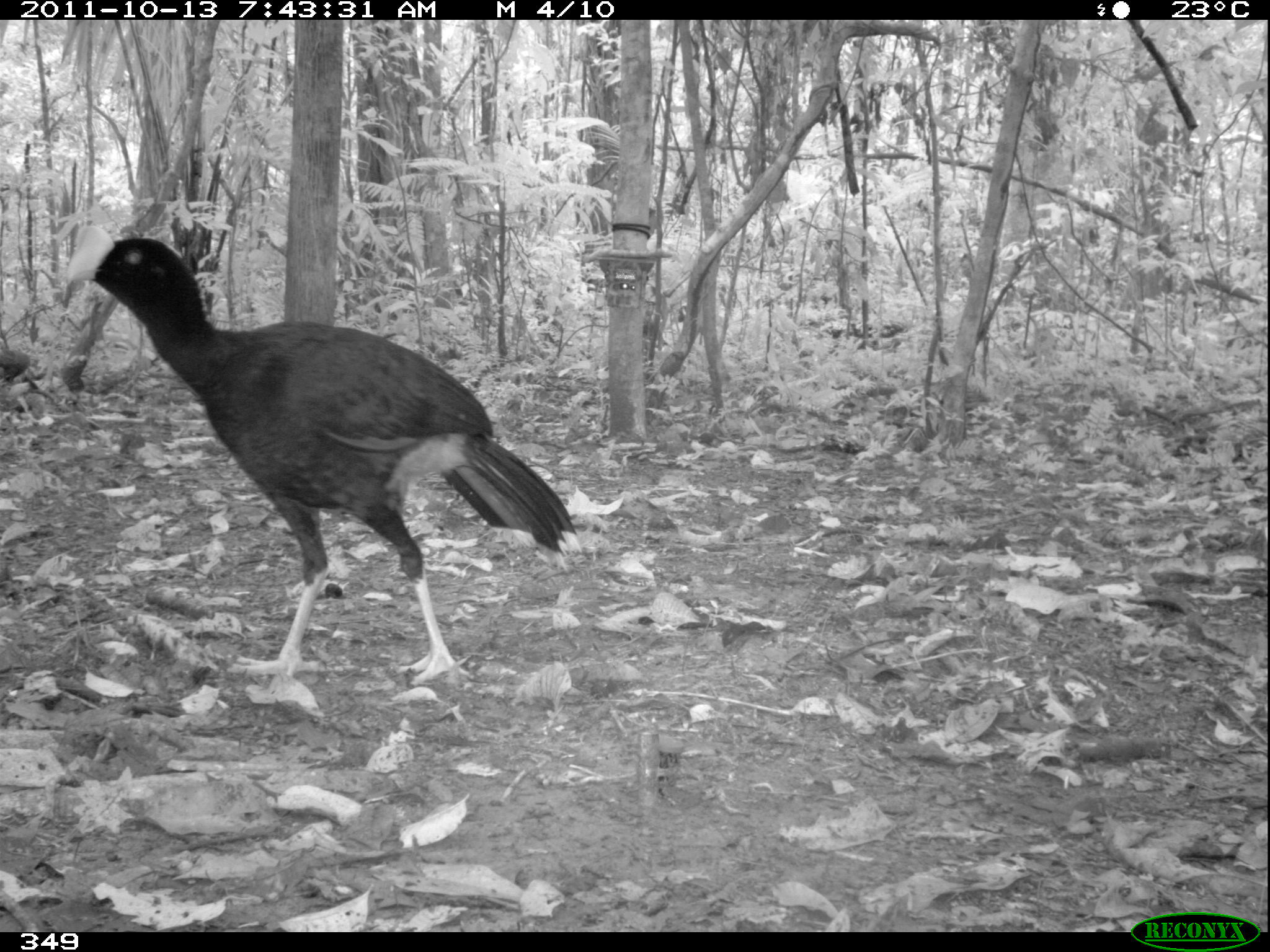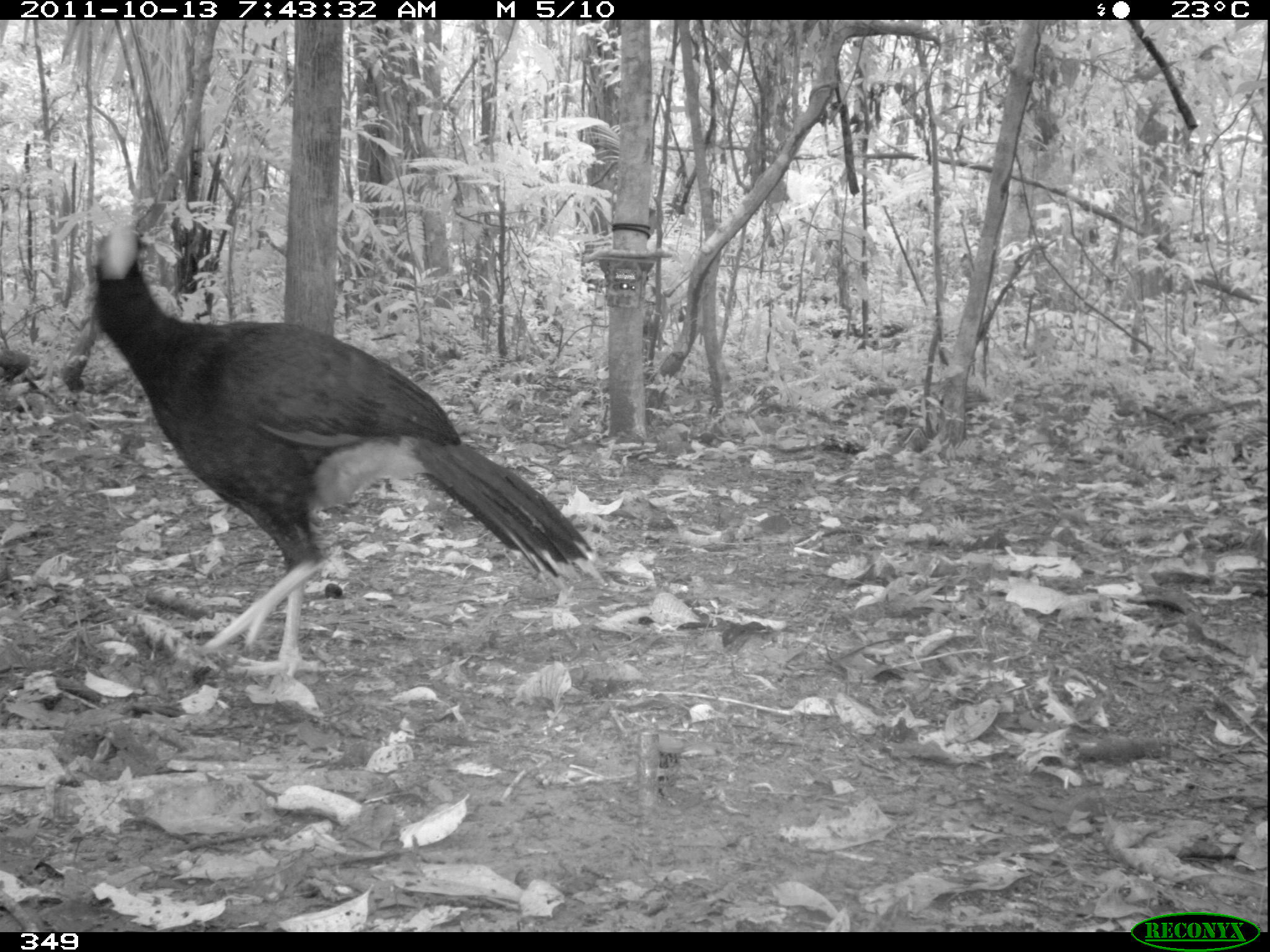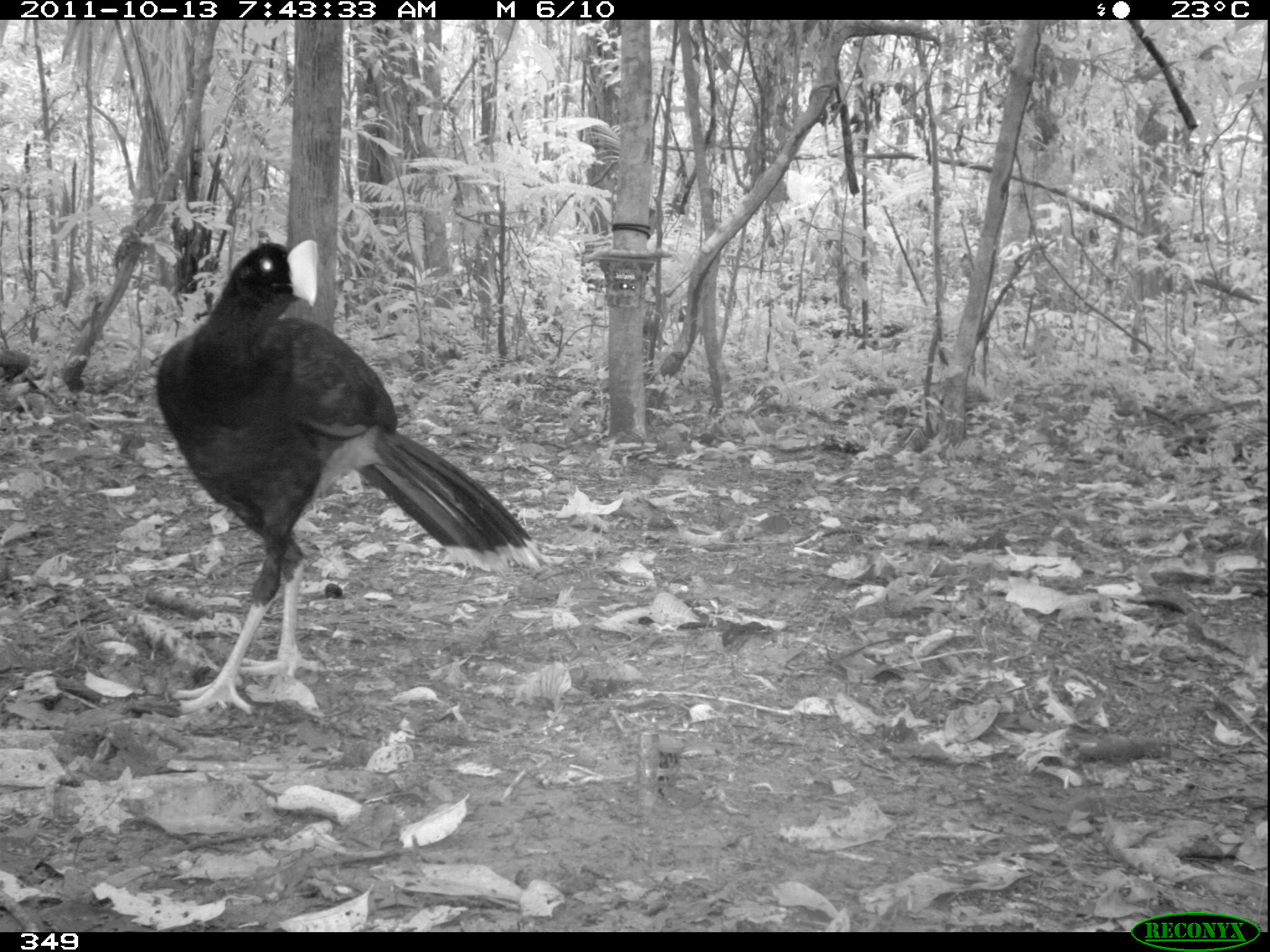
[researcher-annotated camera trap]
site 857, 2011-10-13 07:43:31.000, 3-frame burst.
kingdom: Animalia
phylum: Chordata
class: Aves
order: Galliformes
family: Cracidae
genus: Mitu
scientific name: Mitu tuberosum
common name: razor-billed curassow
Mitu tuberosum (razor-billed curassow).